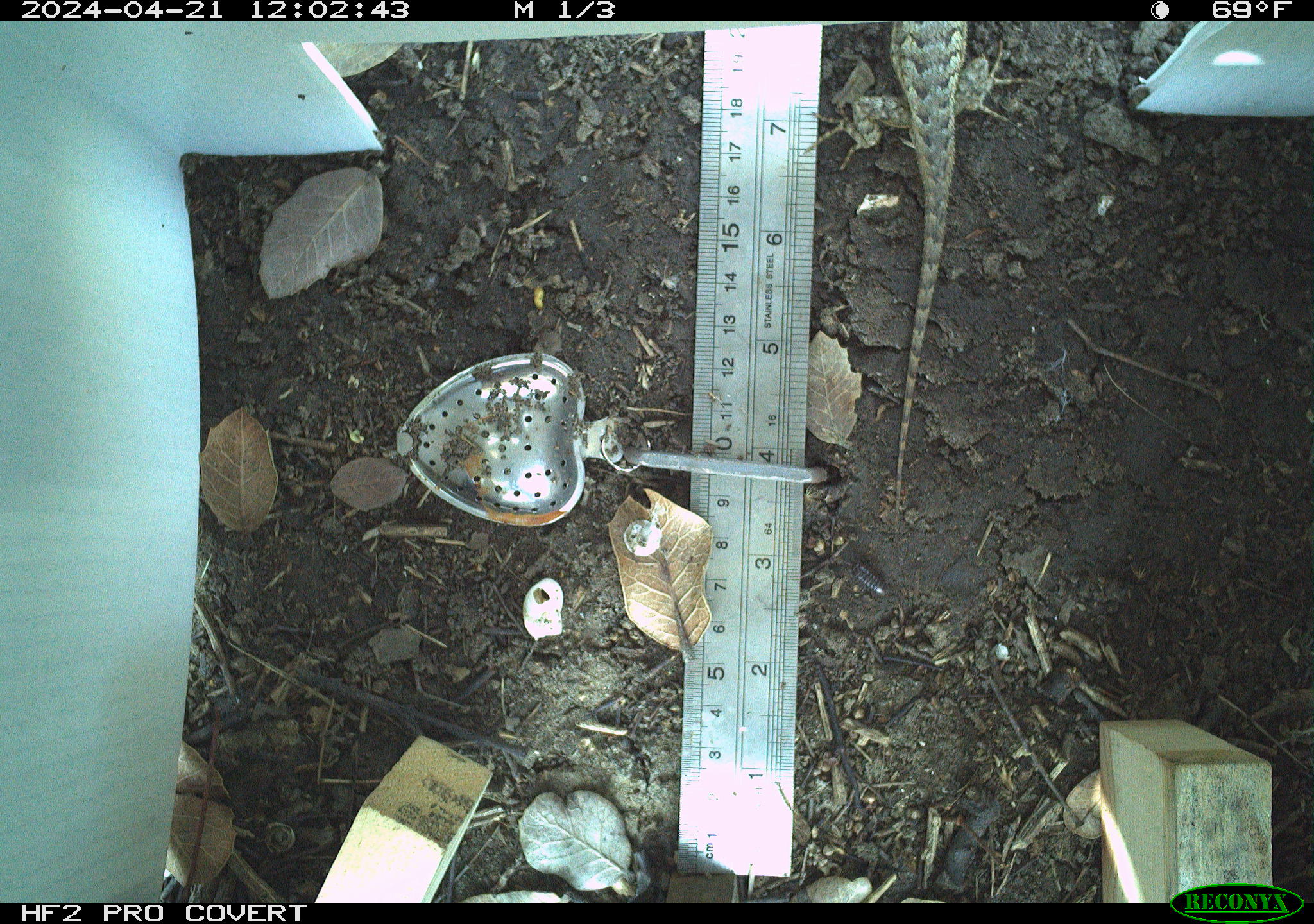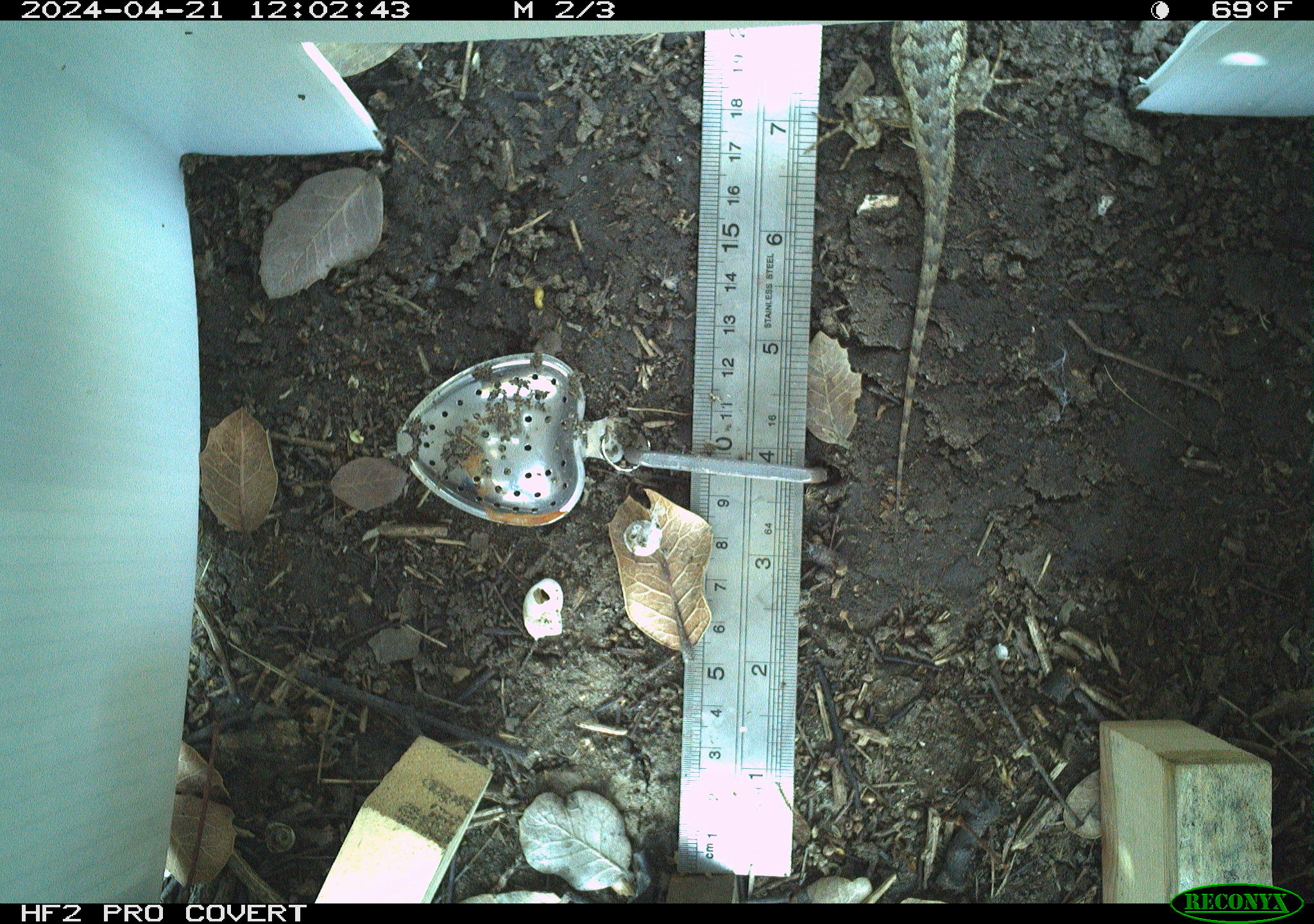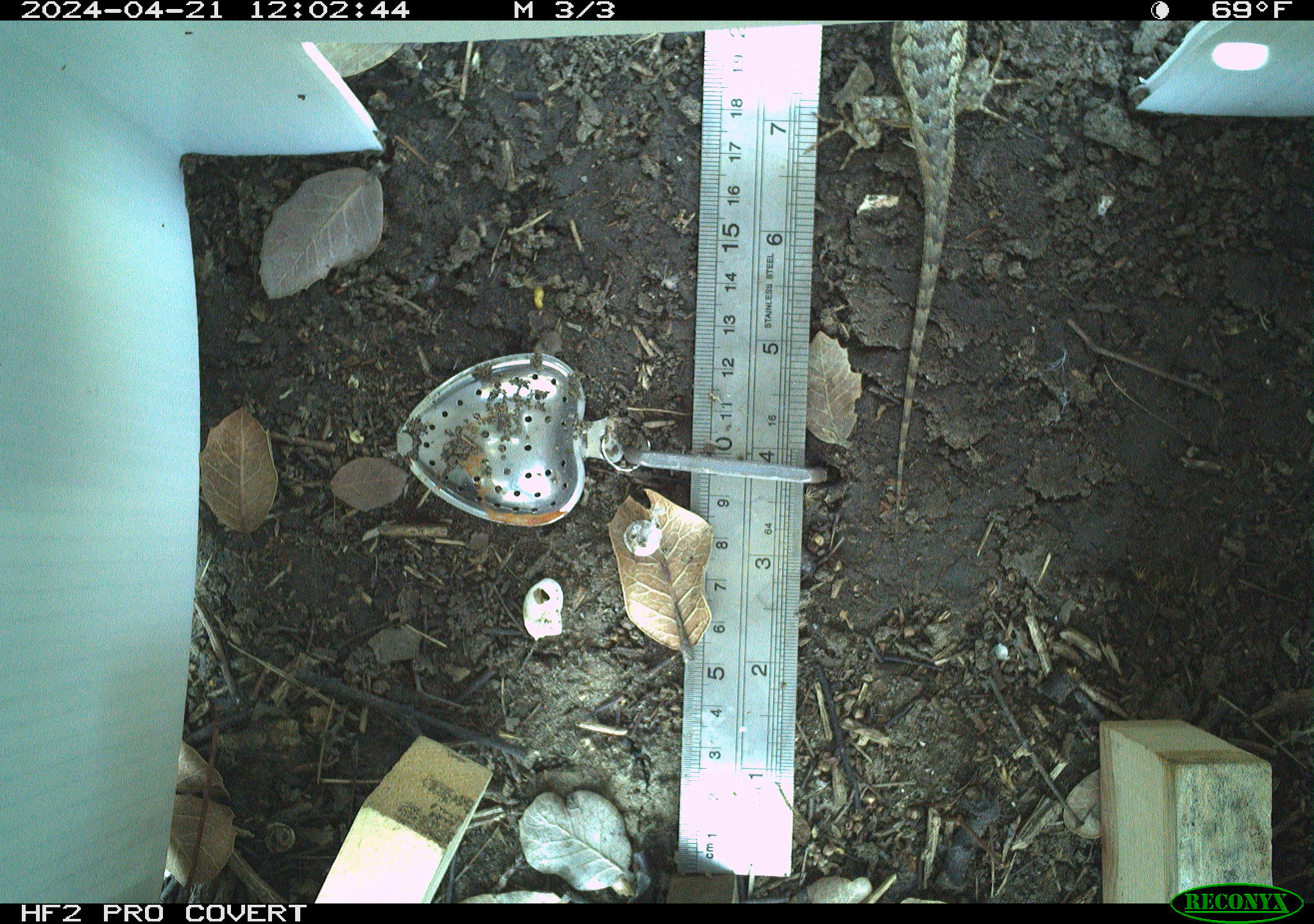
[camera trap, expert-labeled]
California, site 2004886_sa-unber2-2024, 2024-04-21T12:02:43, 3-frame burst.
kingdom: Animalia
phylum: Chordata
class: Reptilia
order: Squamata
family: Phrynosomatidae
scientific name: Phrynosomatidae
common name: phrynosomatid lizards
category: phrynosomatidae family